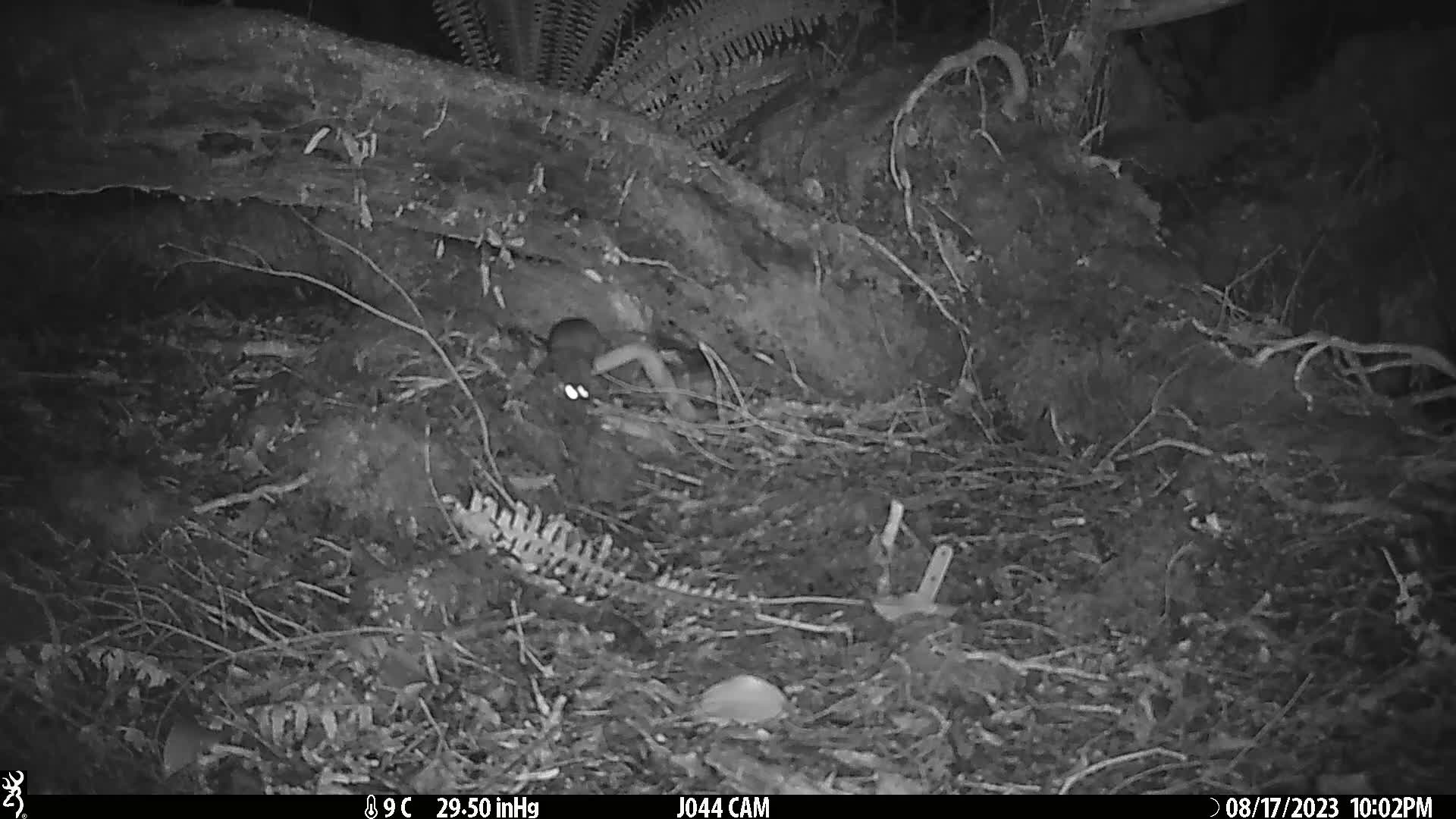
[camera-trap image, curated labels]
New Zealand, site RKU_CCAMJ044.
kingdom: Animalia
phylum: Chordata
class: Mammalia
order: Rodentia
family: Muridae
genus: Rattus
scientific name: Rattus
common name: rat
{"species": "rat (Rattus)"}